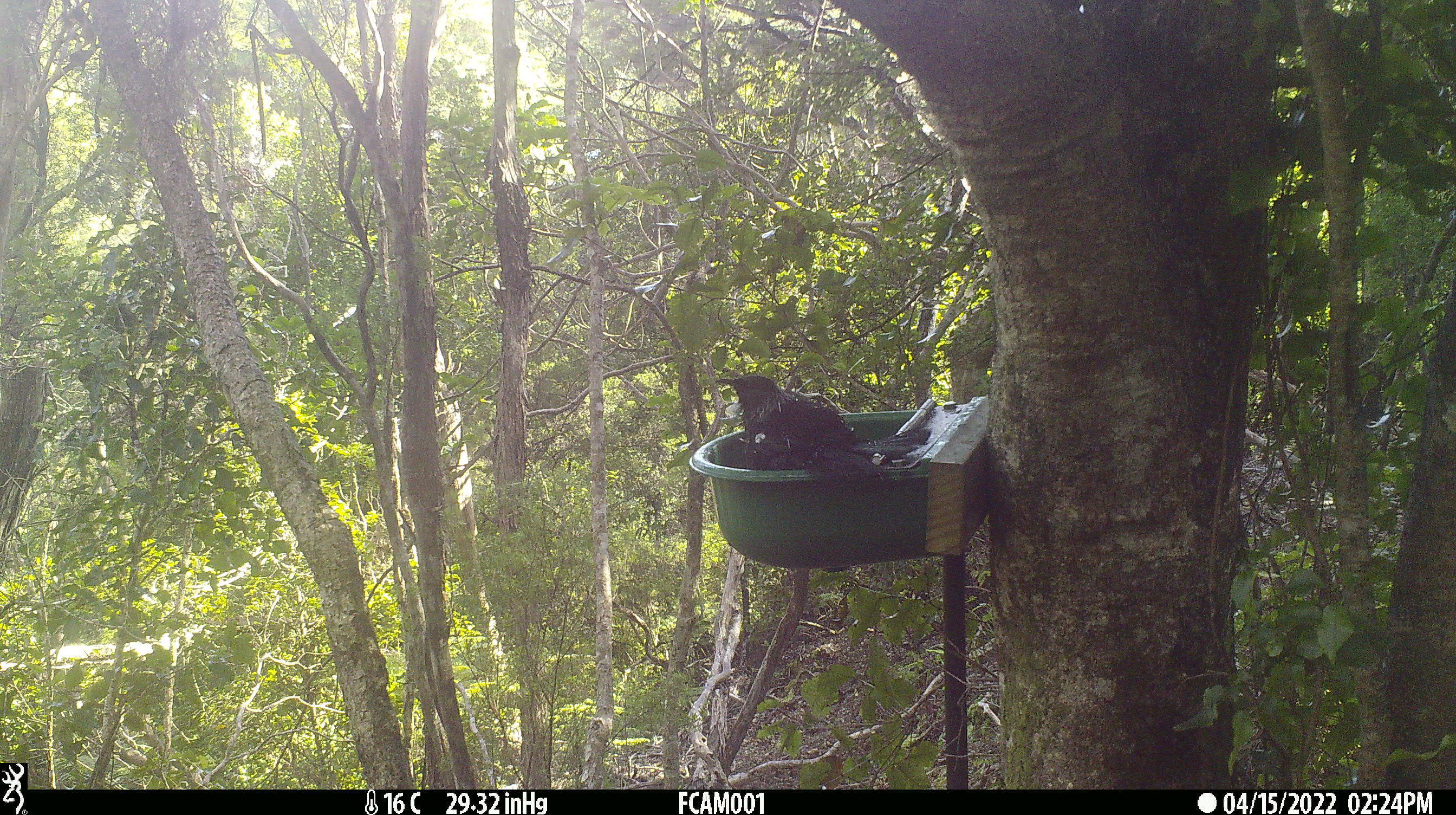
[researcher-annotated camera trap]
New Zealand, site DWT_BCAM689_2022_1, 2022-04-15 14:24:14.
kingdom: Animalia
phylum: Chordata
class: Aves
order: Passeriformes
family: Meliphagidae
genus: Prosthemadera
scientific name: Prosthemadera novaeseelandiae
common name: tui